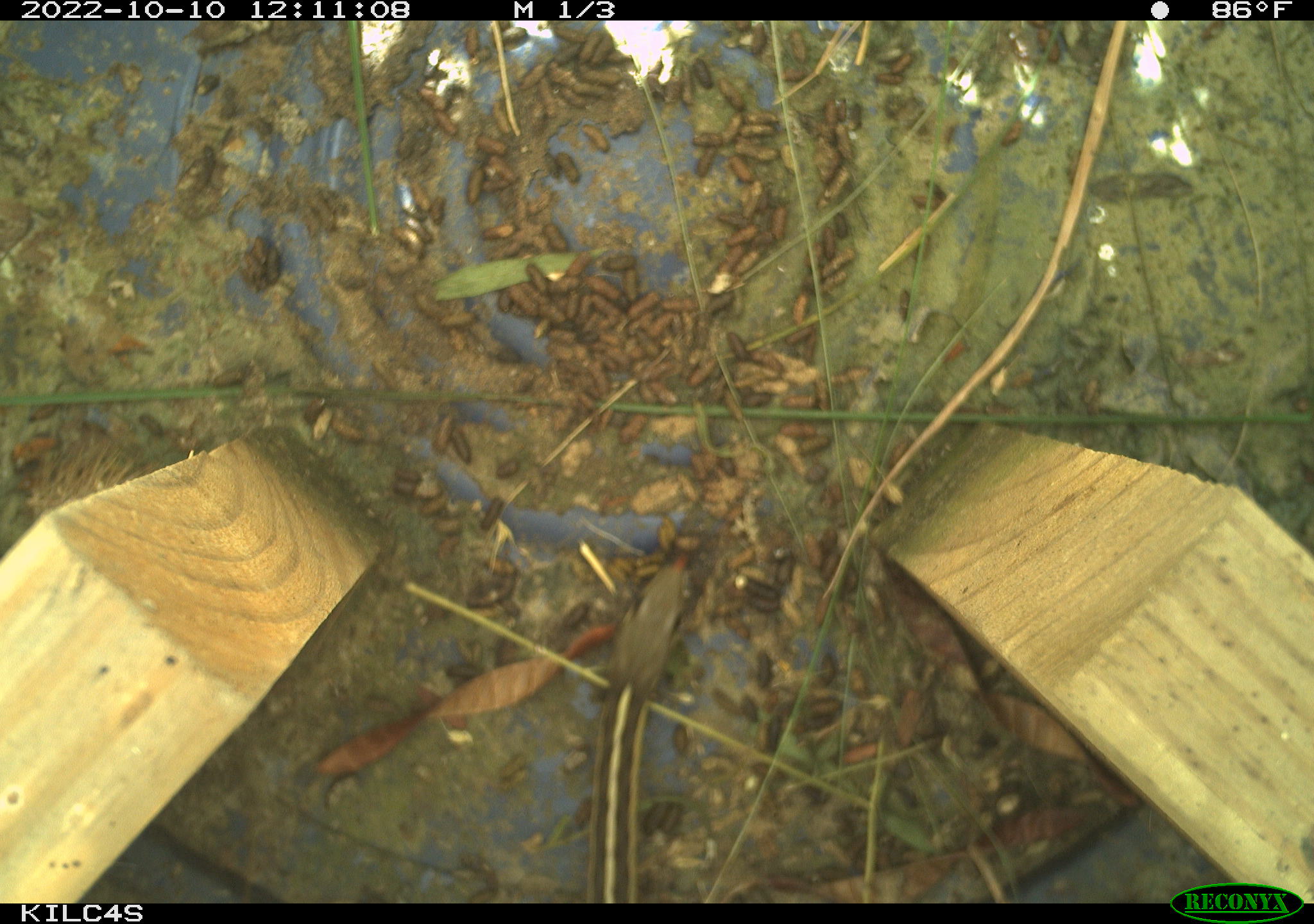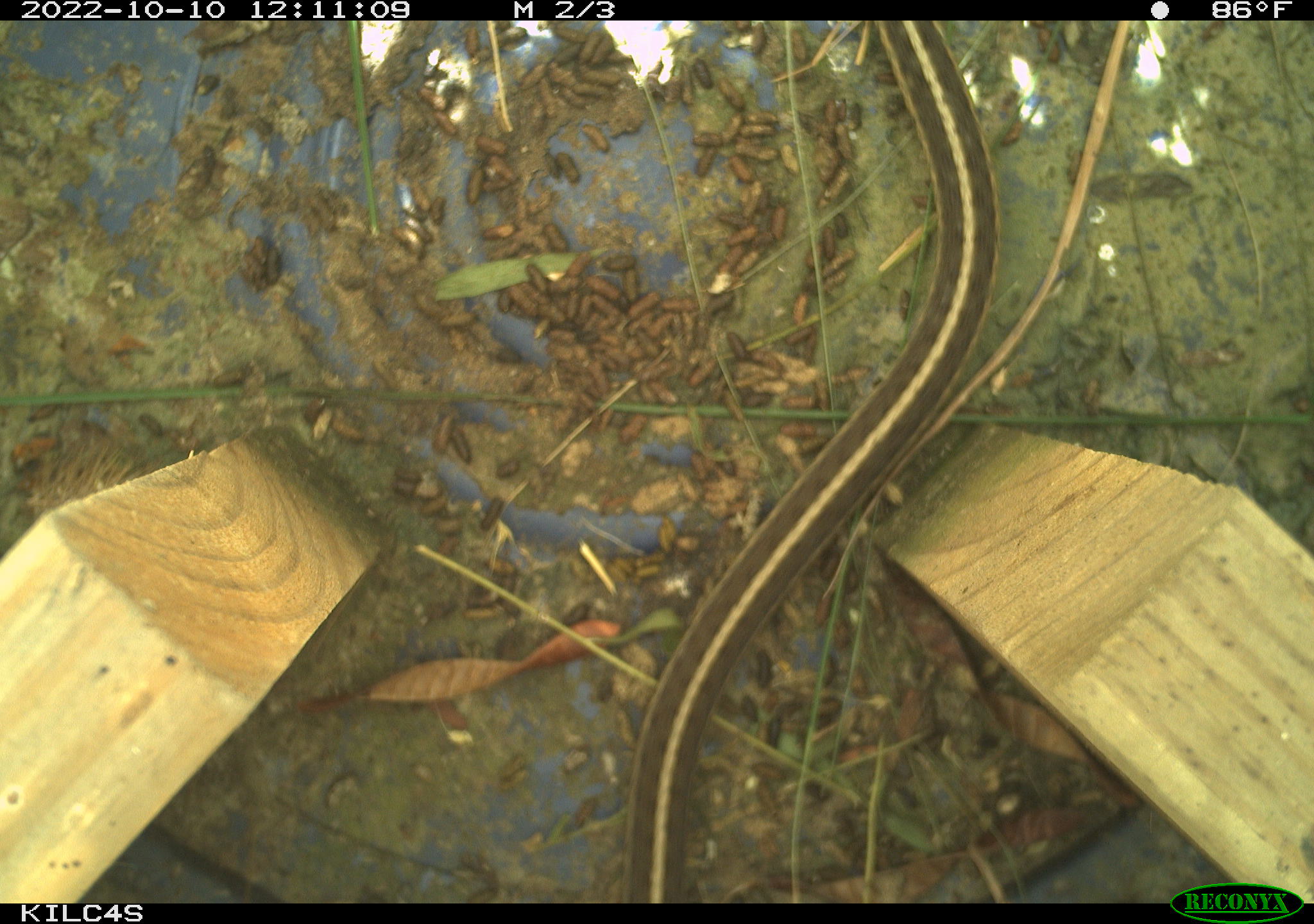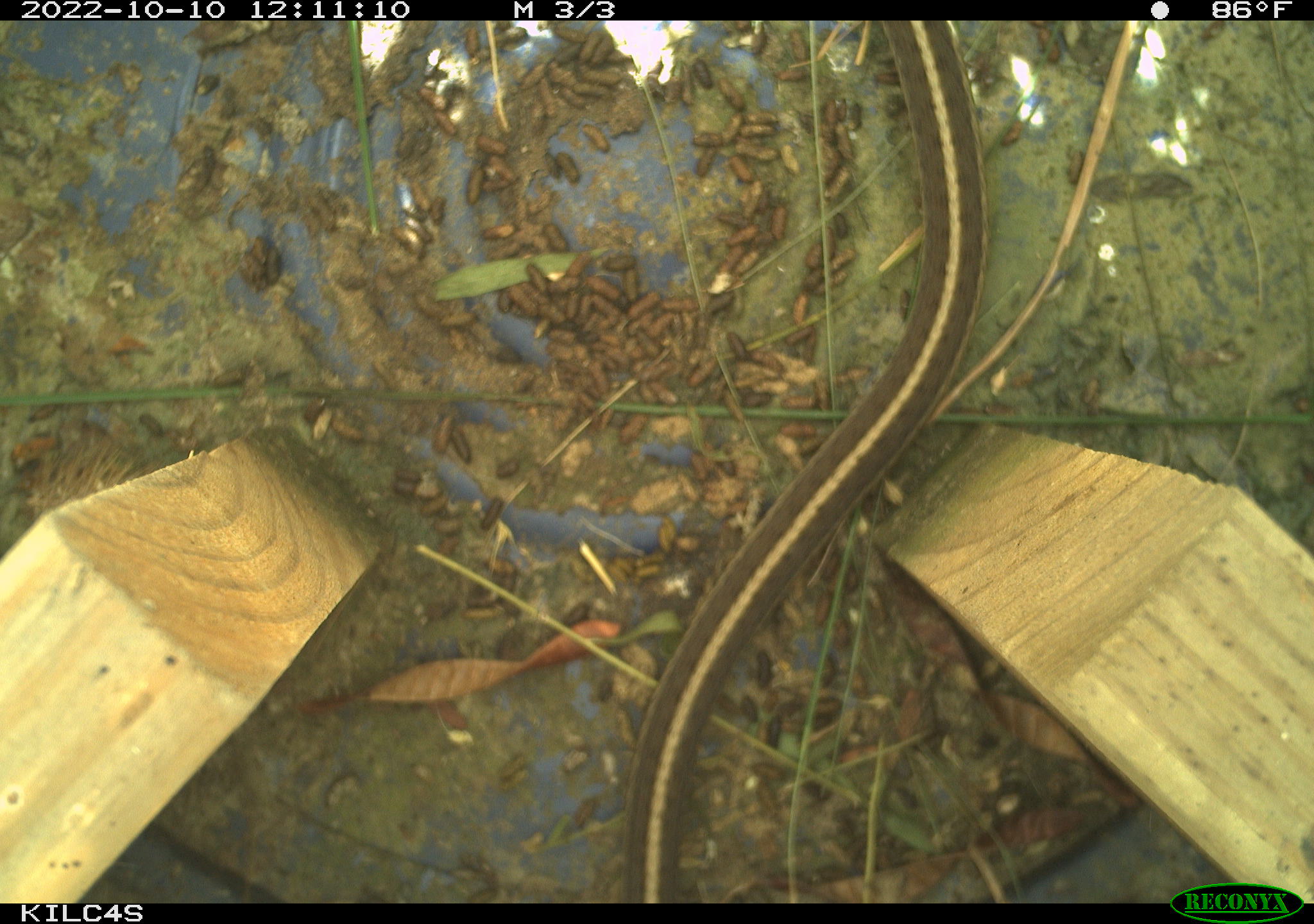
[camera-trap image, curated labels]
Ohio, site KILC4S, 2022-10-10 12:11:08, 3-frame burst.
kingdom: Animalia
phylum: Chordata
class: Reptilia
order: Squamata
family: Colubridae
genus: Thamnophis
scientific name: Thamnophis sirtalis sirtalis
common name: eastern gartersnake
Eastern gartersnake (Thamnophis sirtalis sirtalis).